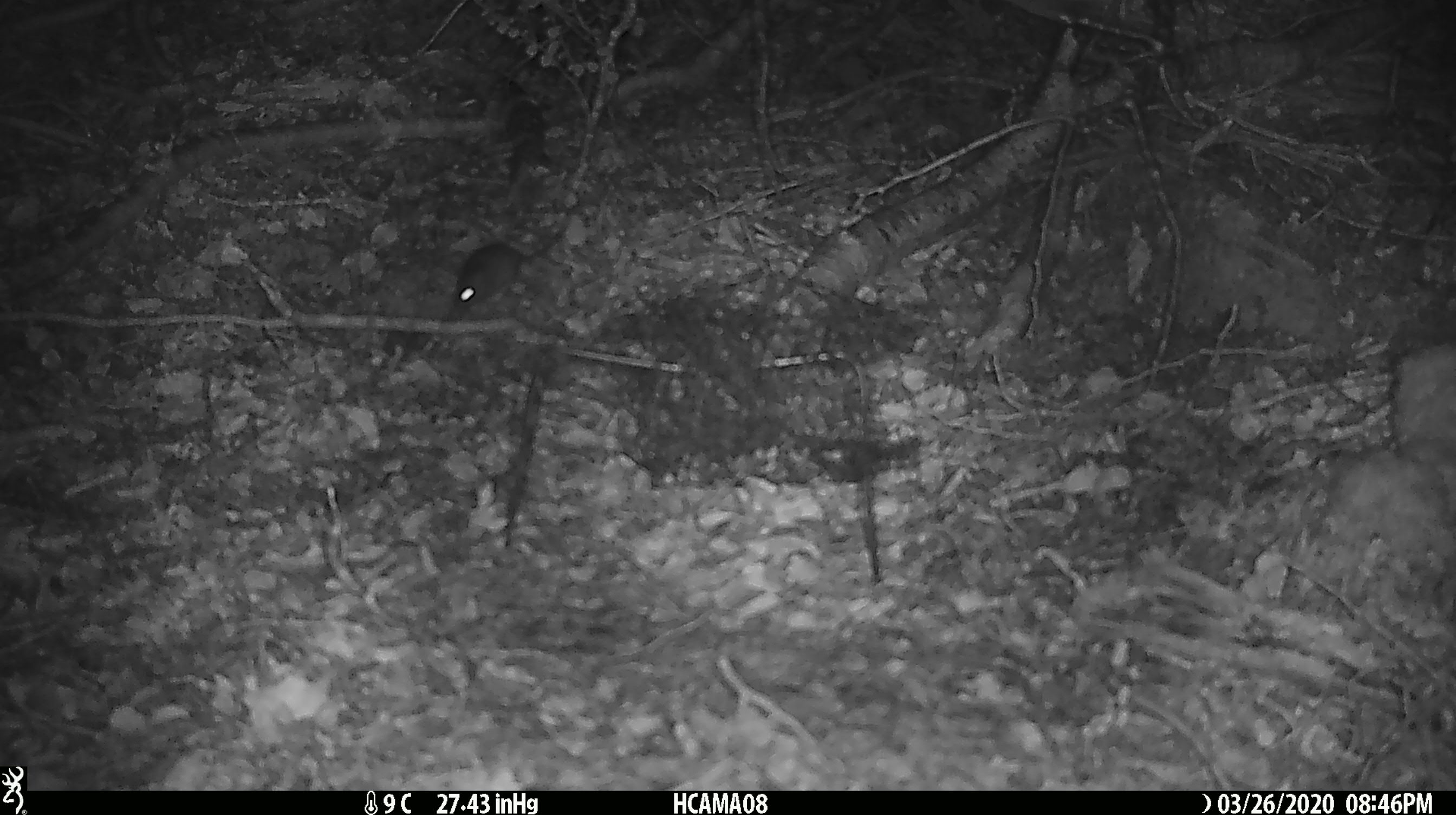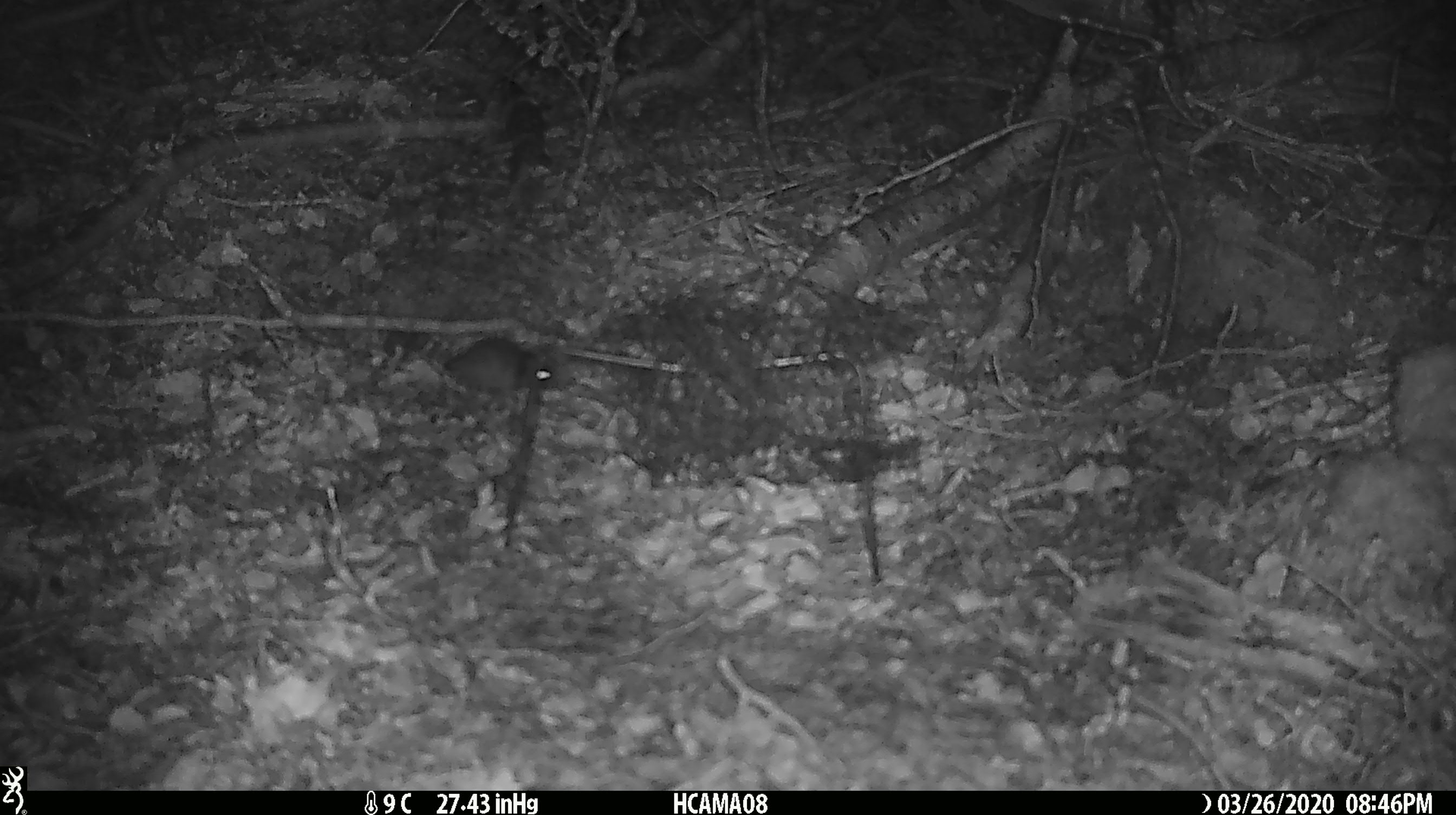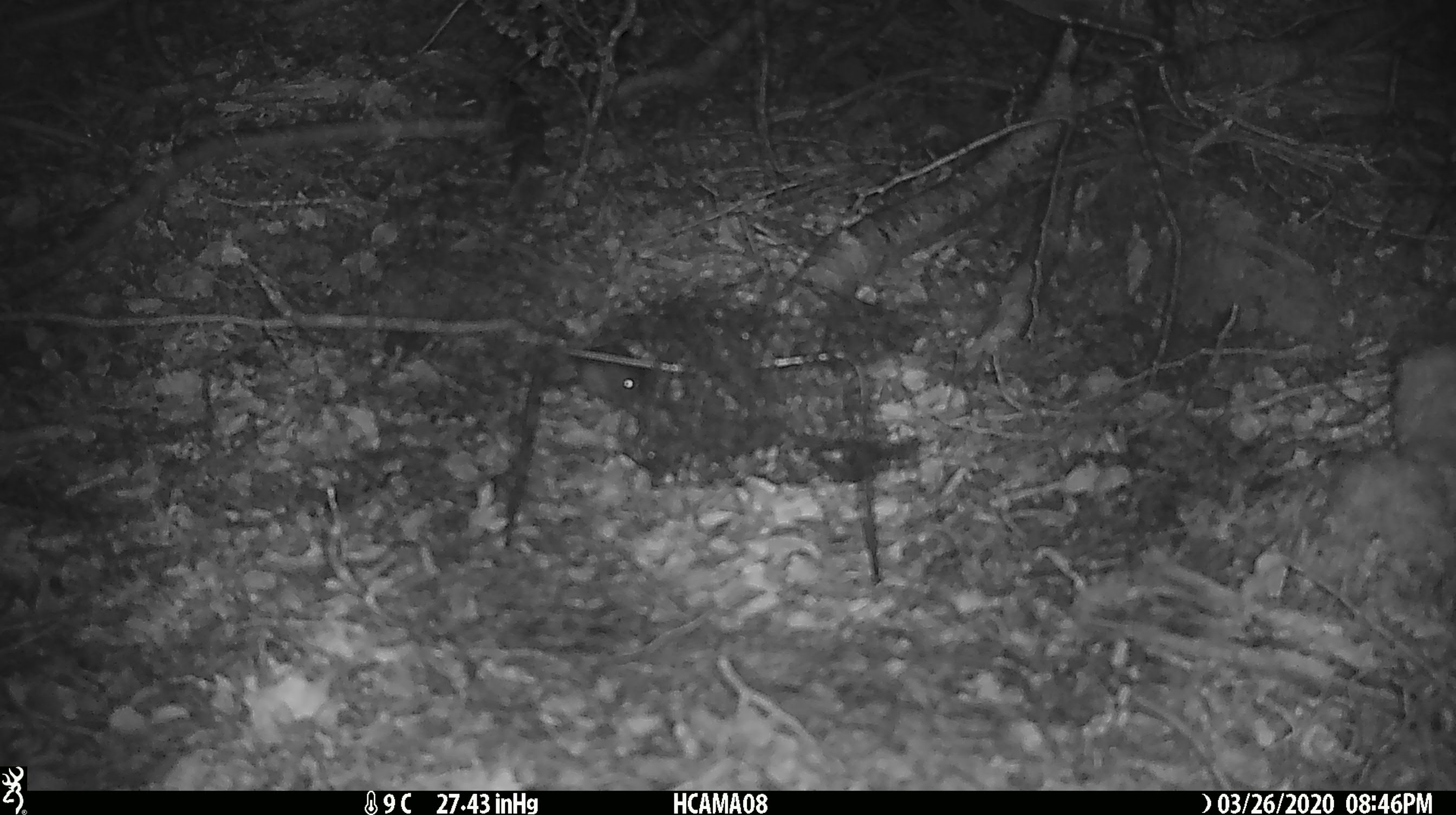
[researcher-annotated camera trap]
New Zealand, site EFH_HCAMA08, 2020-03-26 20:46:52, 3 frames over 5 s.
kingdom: Animalia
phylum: Chordata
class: Mammalia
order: Rodentia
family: Muridae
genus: Mus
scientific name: Mus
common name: mouse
Mouse (Mus).